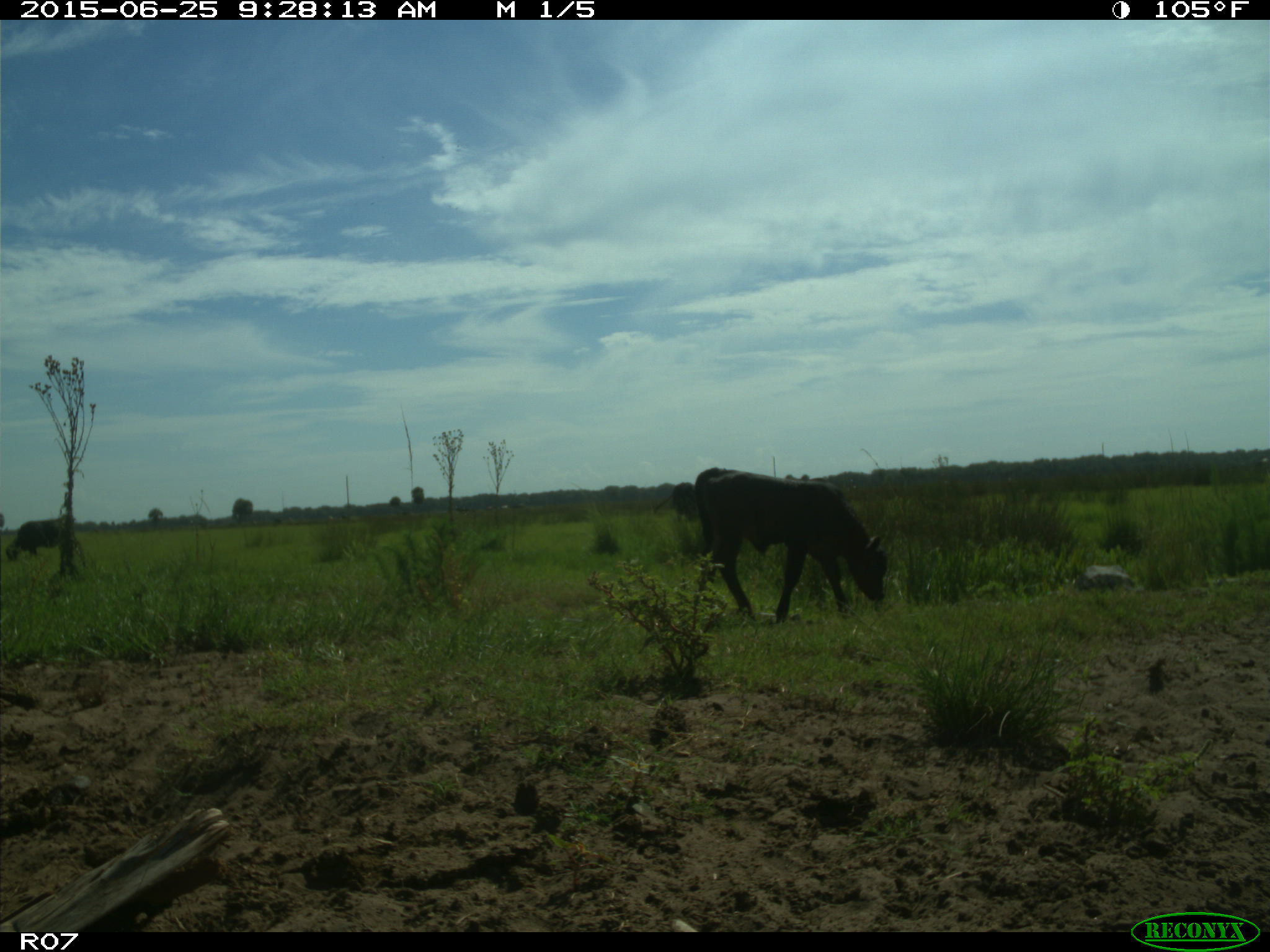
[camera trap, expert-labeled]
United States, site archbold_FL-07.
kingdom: Animalia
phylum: Chordata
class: Mammalia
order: Artiodactyla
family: Bovidae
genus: Bos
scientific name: Bos taurus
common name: domestic cow